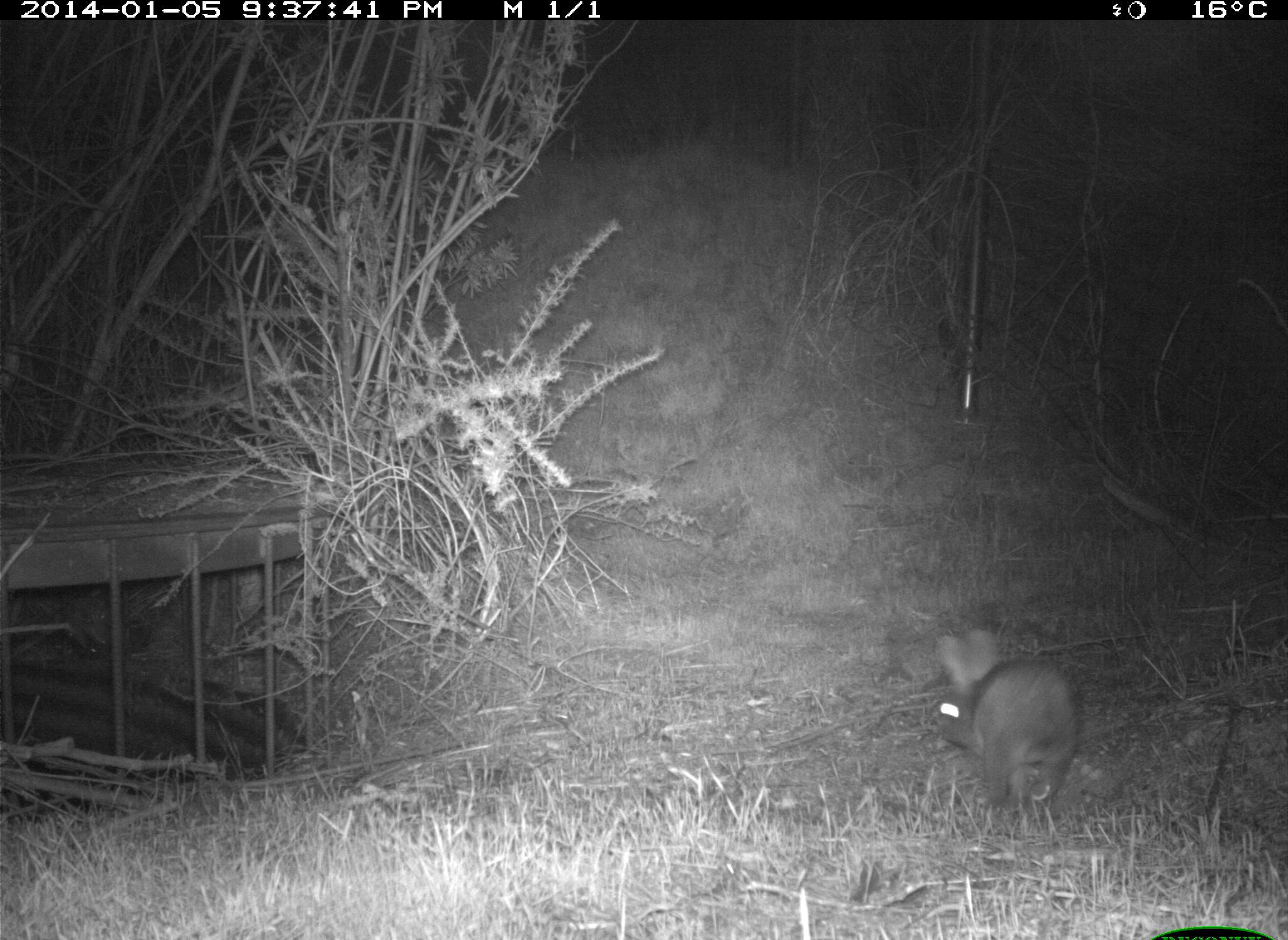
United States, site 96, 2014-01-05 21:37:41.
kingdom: Animalia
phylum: Chordata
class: Mammalia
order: Lagomorpha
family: Leporidae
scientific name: Leporidae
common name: rabbits and hares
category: rabbit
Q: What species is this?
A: Rabbit (rabbits and hares) (Leporidae).